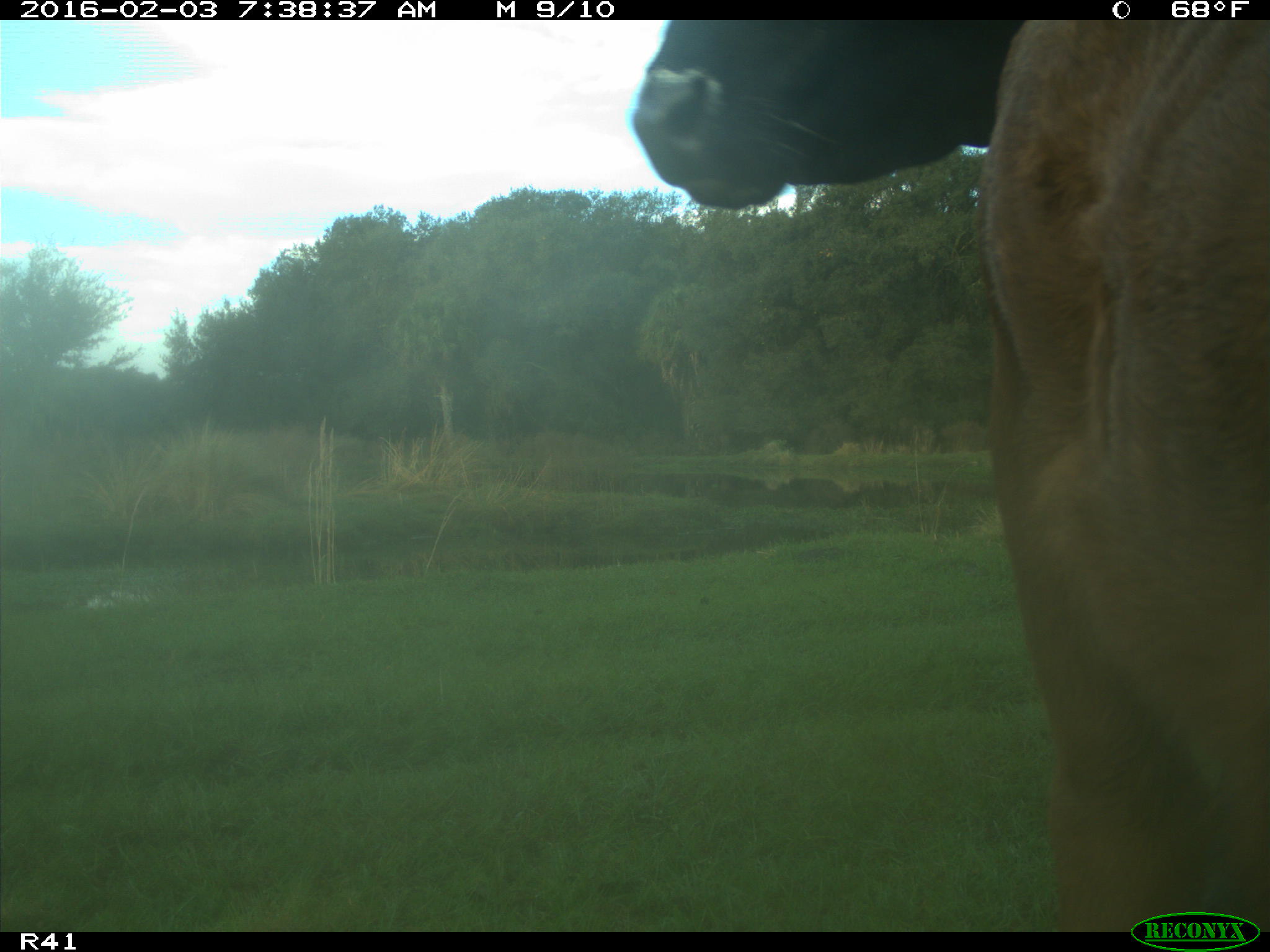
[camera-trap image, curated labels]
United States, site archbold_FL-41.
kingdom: Animalia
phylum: Chordata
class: Mammalia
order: Artiodactyla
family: Bovidae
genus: Bos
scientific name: Bos taurus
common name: domestic cow